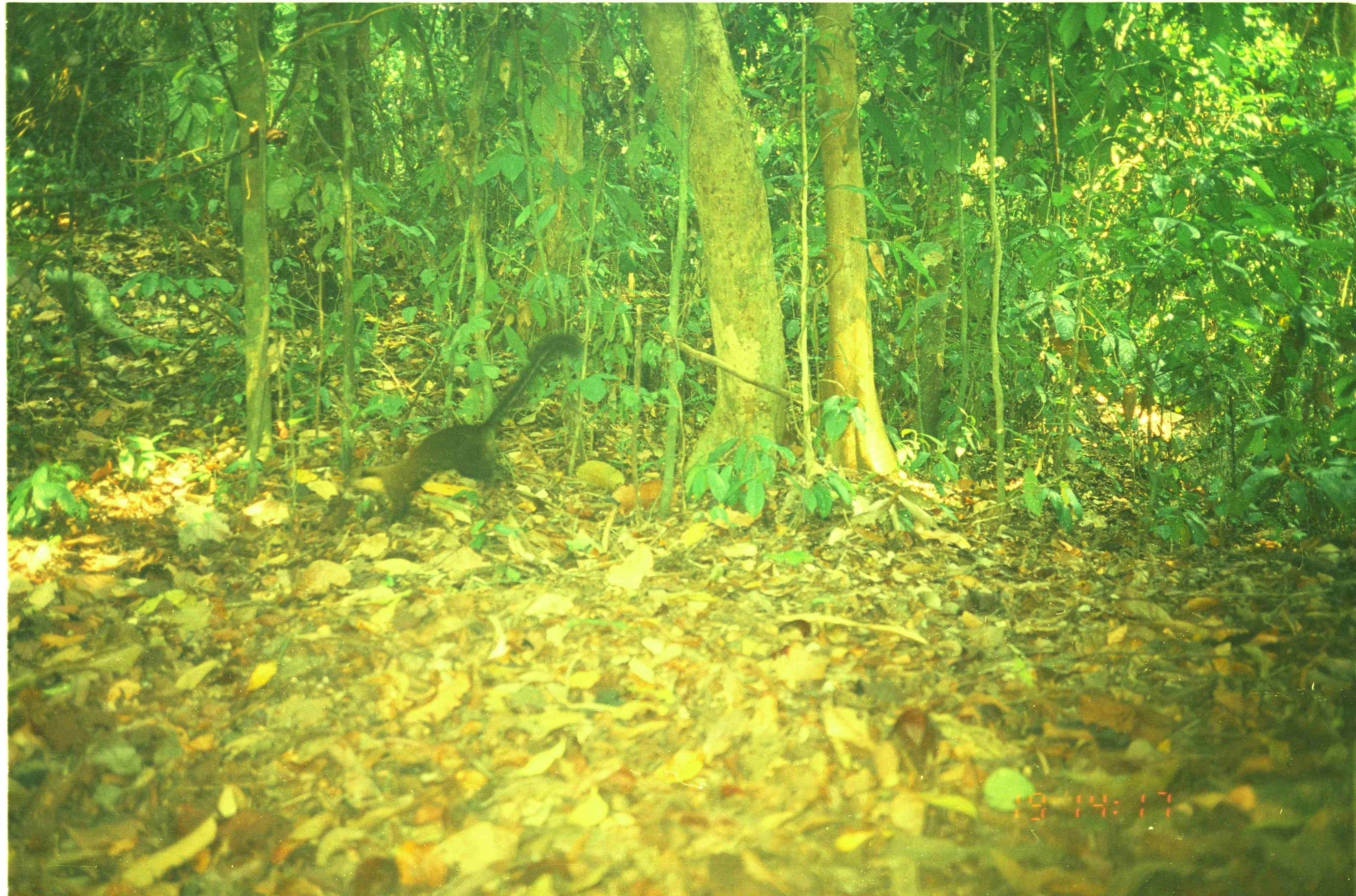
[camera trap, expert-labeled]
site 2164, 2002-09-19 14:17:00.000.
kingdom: Animalia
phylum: Chordata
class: Mammalia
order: Carnivora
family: Mustelidae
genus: Martes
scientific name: Martes flavigula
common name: yellow-throated marten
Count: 1.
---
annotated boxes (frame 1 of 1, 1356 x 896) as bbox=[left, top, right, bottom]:
martes flavigula: bbox=[340, 332, 584, 525]